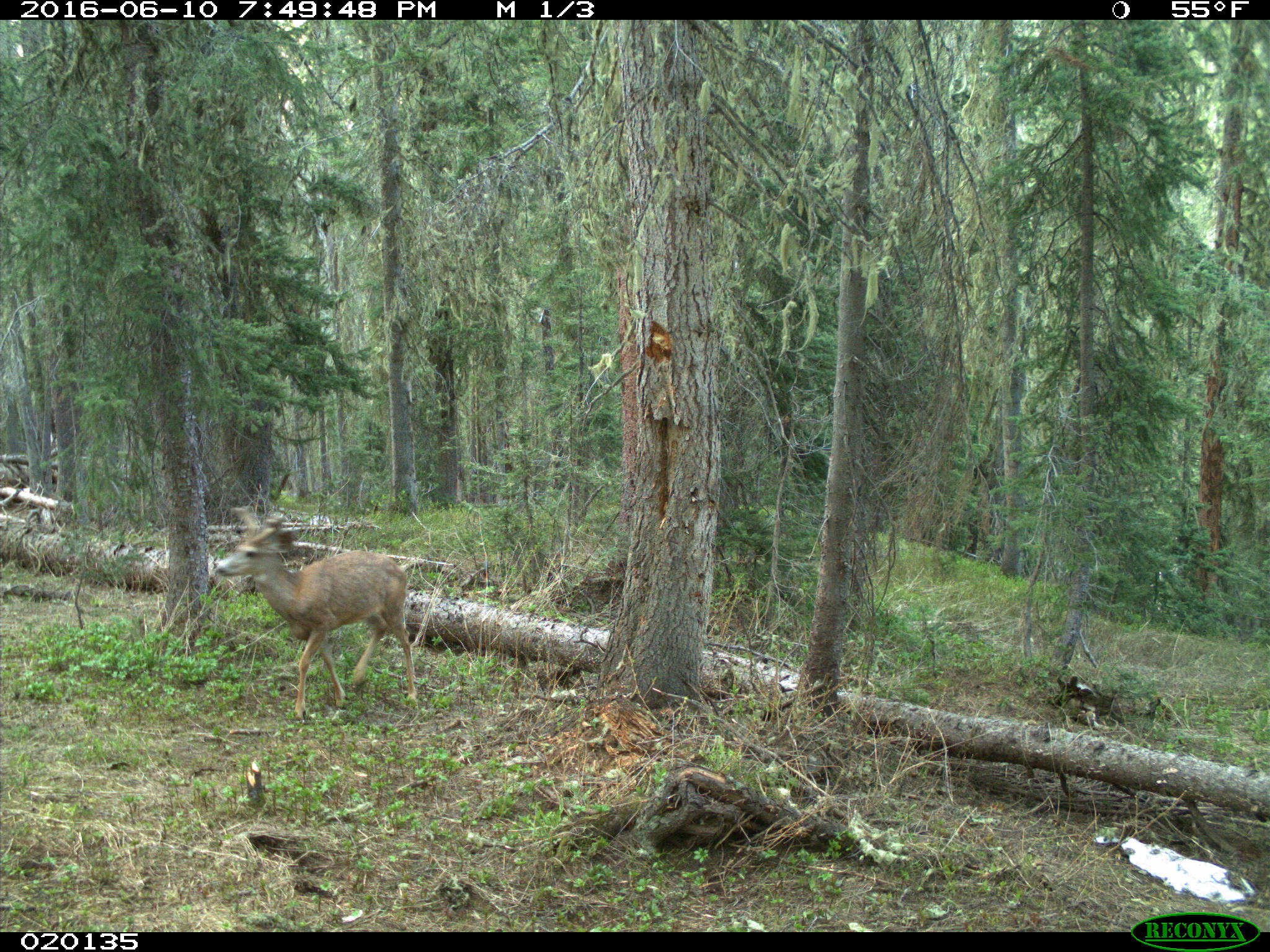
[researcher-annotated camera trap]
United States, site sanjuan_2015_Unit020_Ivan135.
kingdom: Animalia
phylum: Chordata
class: Mammalia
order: Artiodactyla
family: Cervidae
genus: Odocoileus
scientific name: Odocoileus hemionus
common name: mule deer